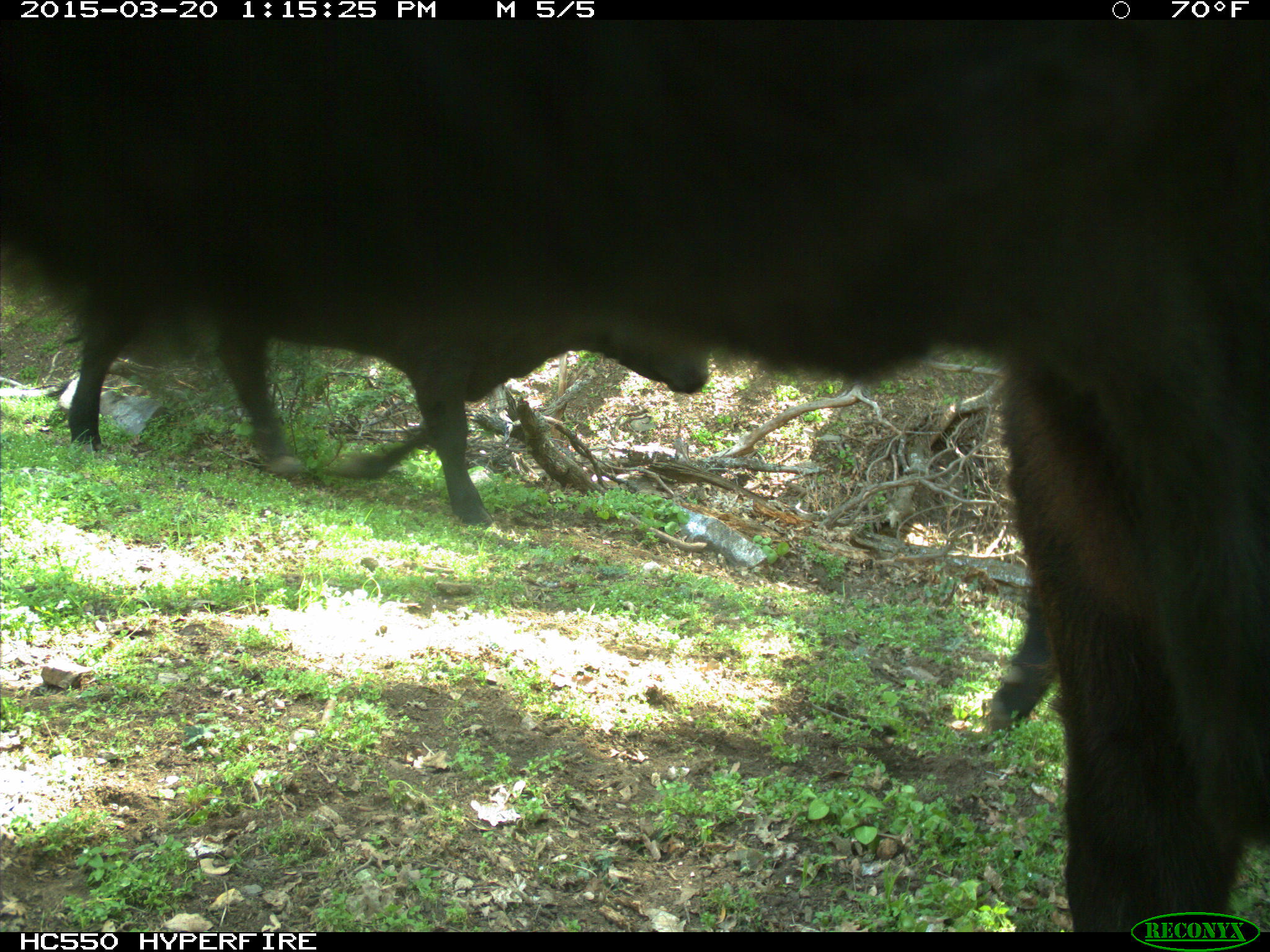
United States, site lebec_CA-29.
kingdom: Animalia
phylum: Chordata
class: Mammalia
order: Artiodactyla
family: Bovidae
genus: Bos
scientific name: Bos taurus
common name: domestic cow